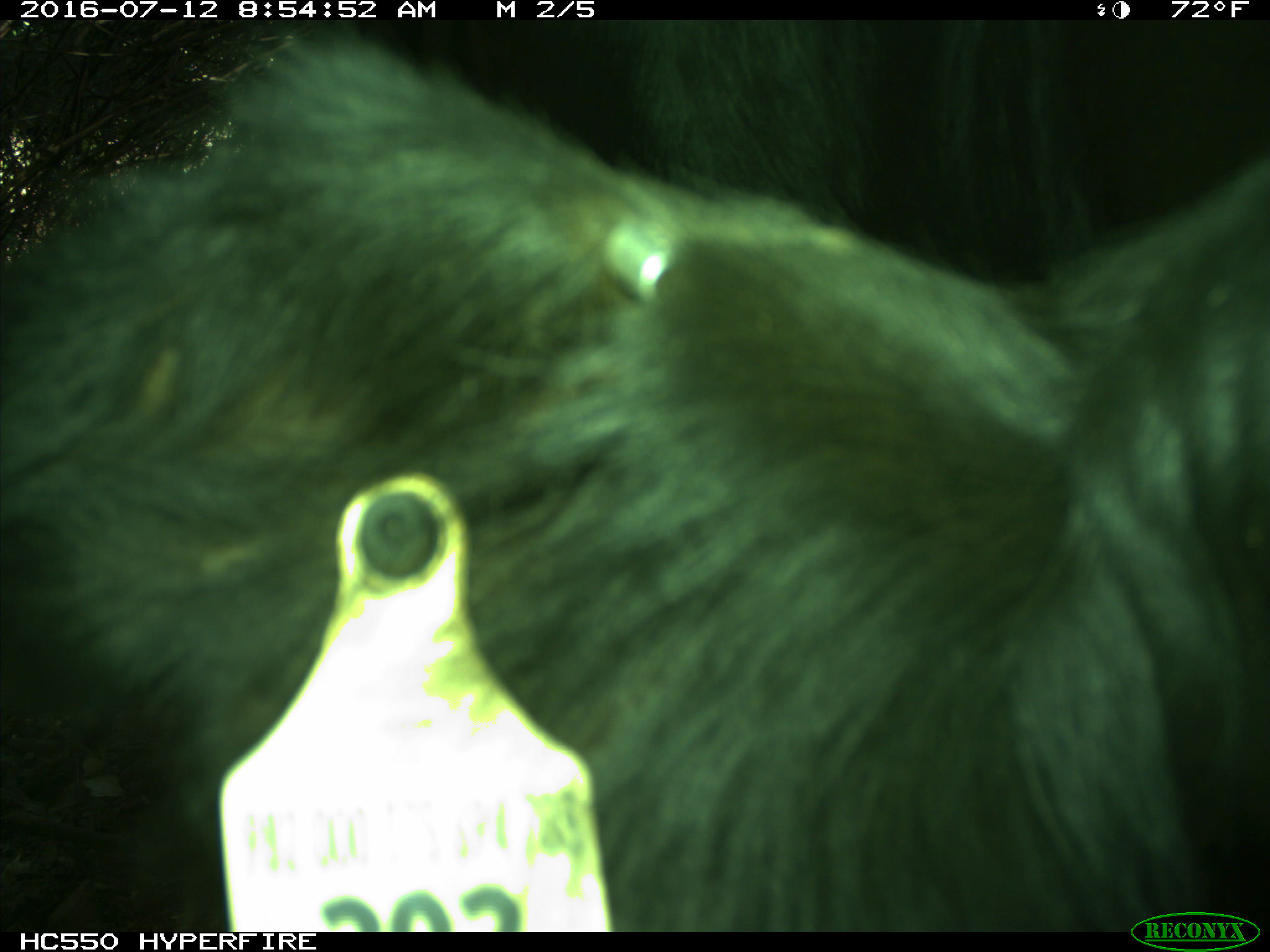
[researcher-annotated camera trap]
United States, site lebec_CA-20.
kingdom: Animalia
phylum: Chordata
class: Mammalia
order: Artiodactyla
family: Bovidae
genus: Bos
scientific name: Bos taurus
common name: domestic cow